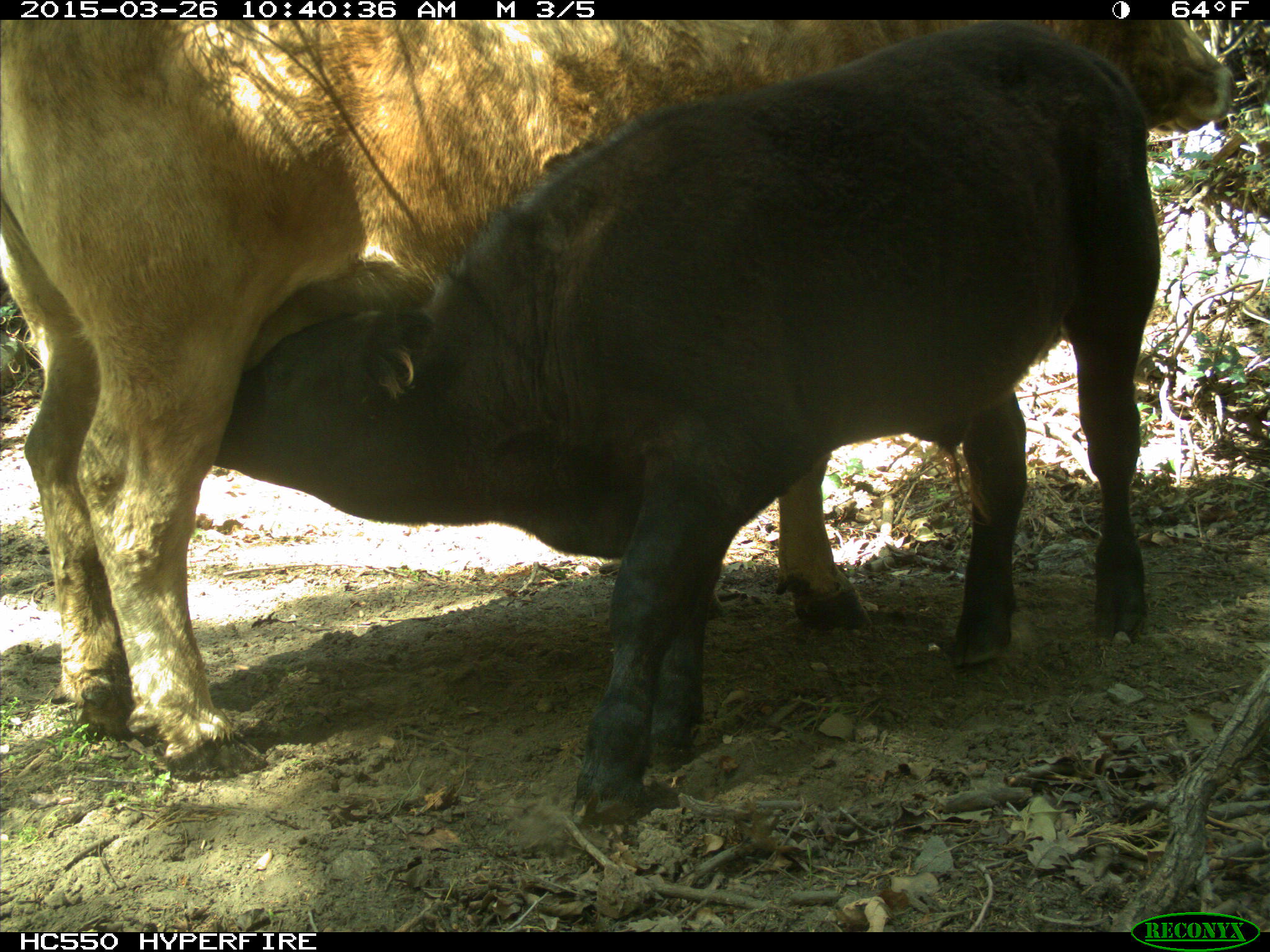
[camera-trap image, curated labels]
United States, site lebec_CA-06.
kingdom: Animalia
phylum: Chordata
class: Mammalia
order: Artiodactyla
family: Bovidae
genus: Bos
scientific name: Bos taurus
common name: domestic cow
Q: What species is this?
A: Bos taurus (domestic cow).